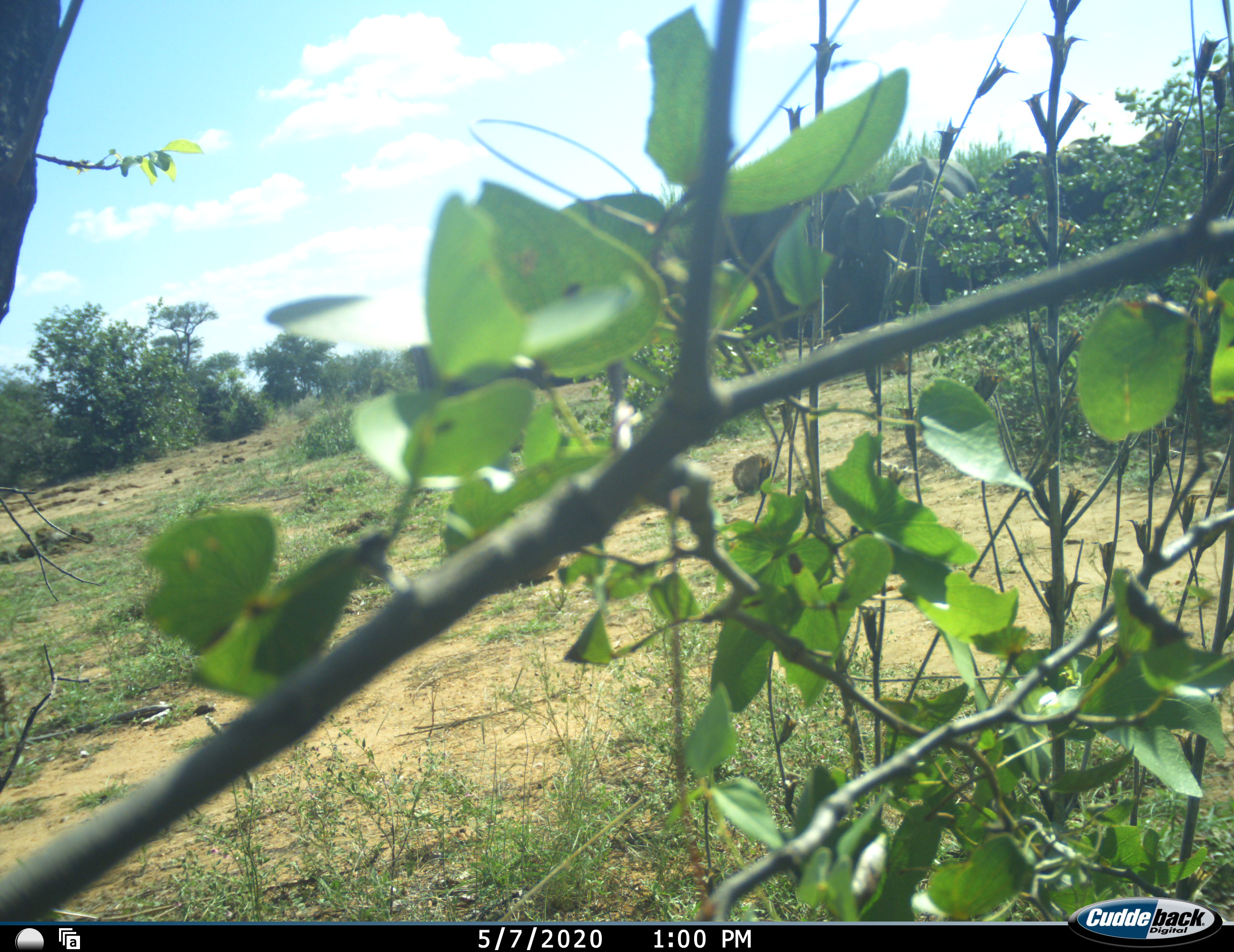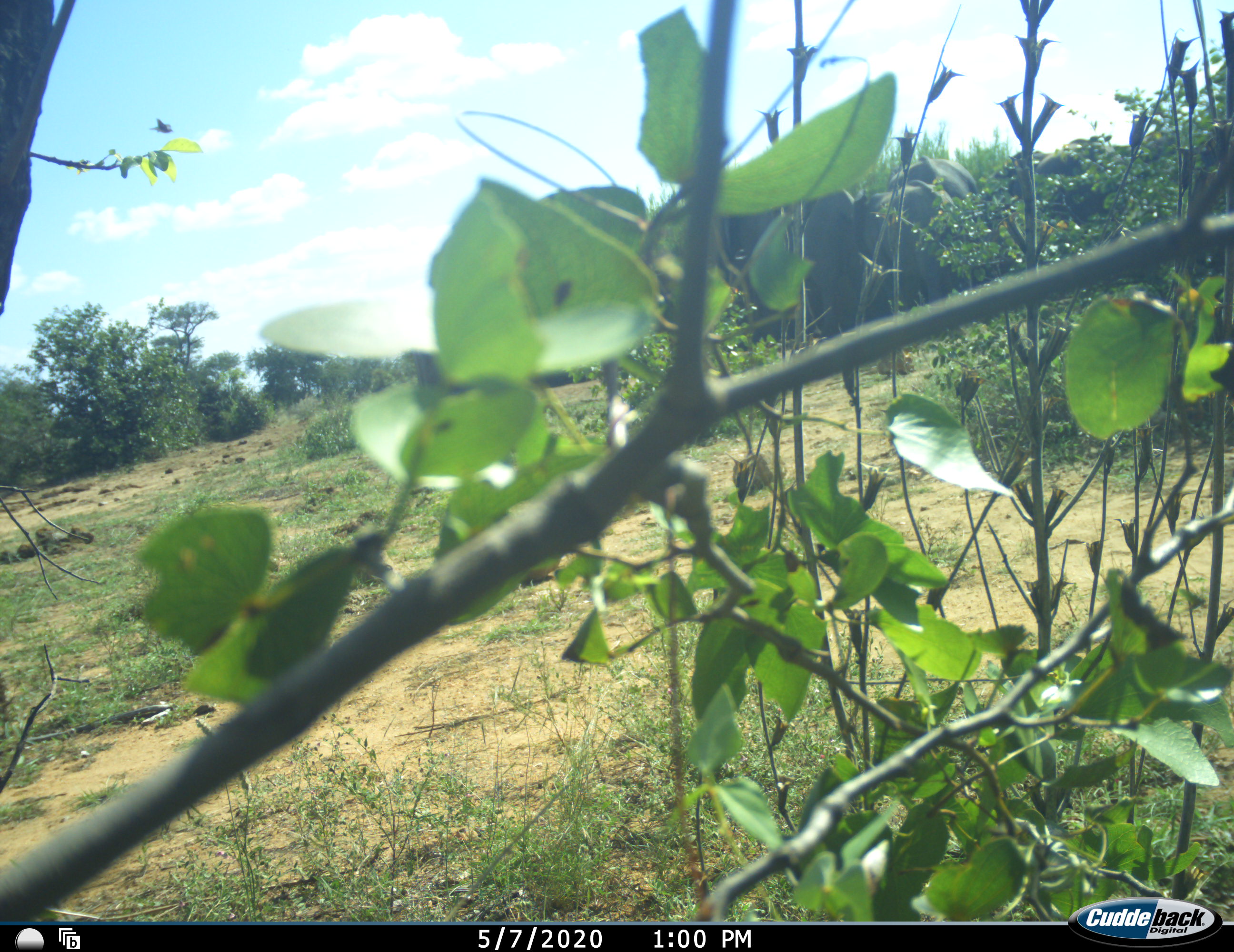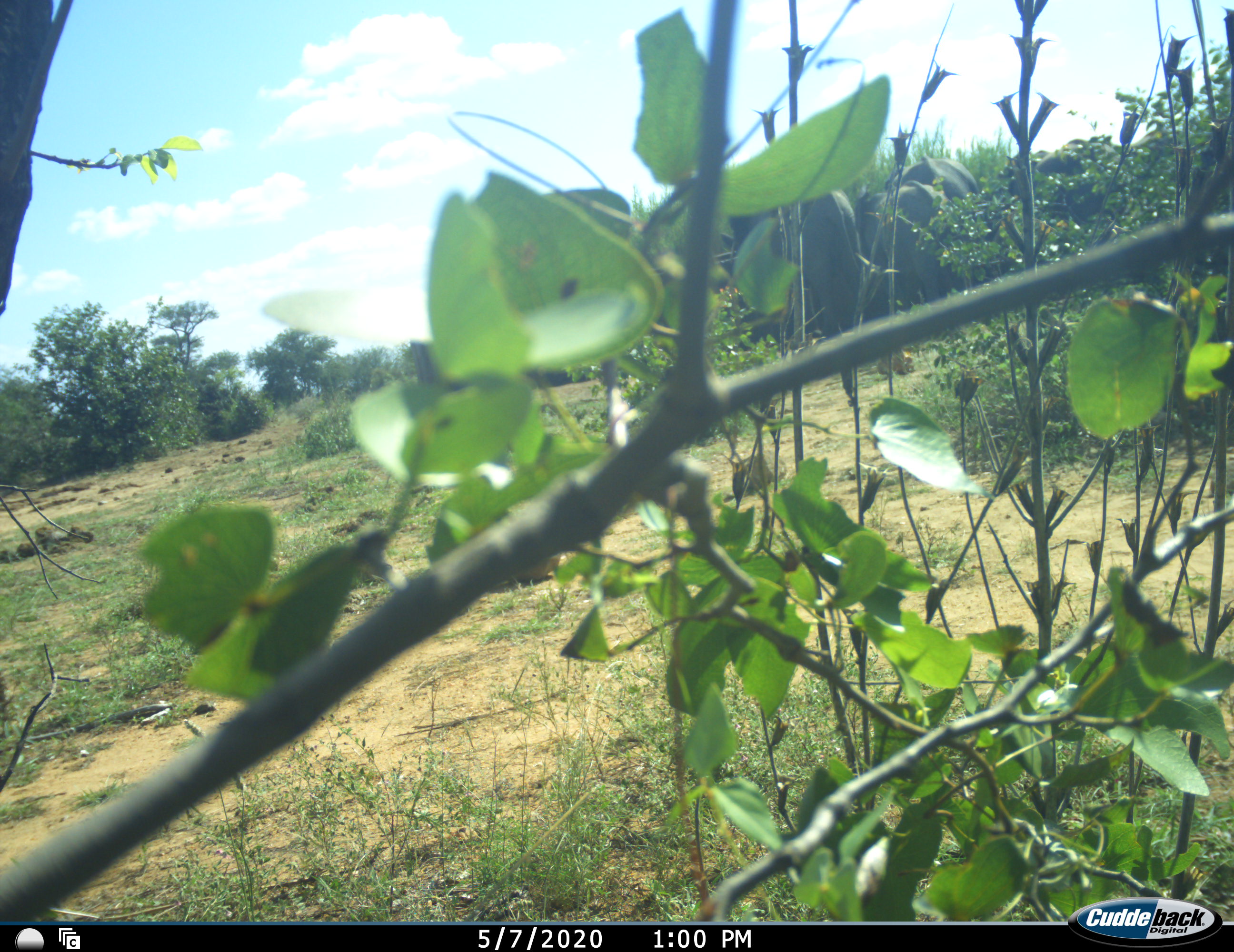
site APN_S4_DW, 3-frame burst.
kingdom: Animalia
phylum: Chordata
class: Mammalia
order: Proboscidea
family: Elephantidae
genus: Loxodonta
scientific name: Loxodonta africana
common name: african bush elephant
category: elephant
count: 4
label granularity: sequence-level